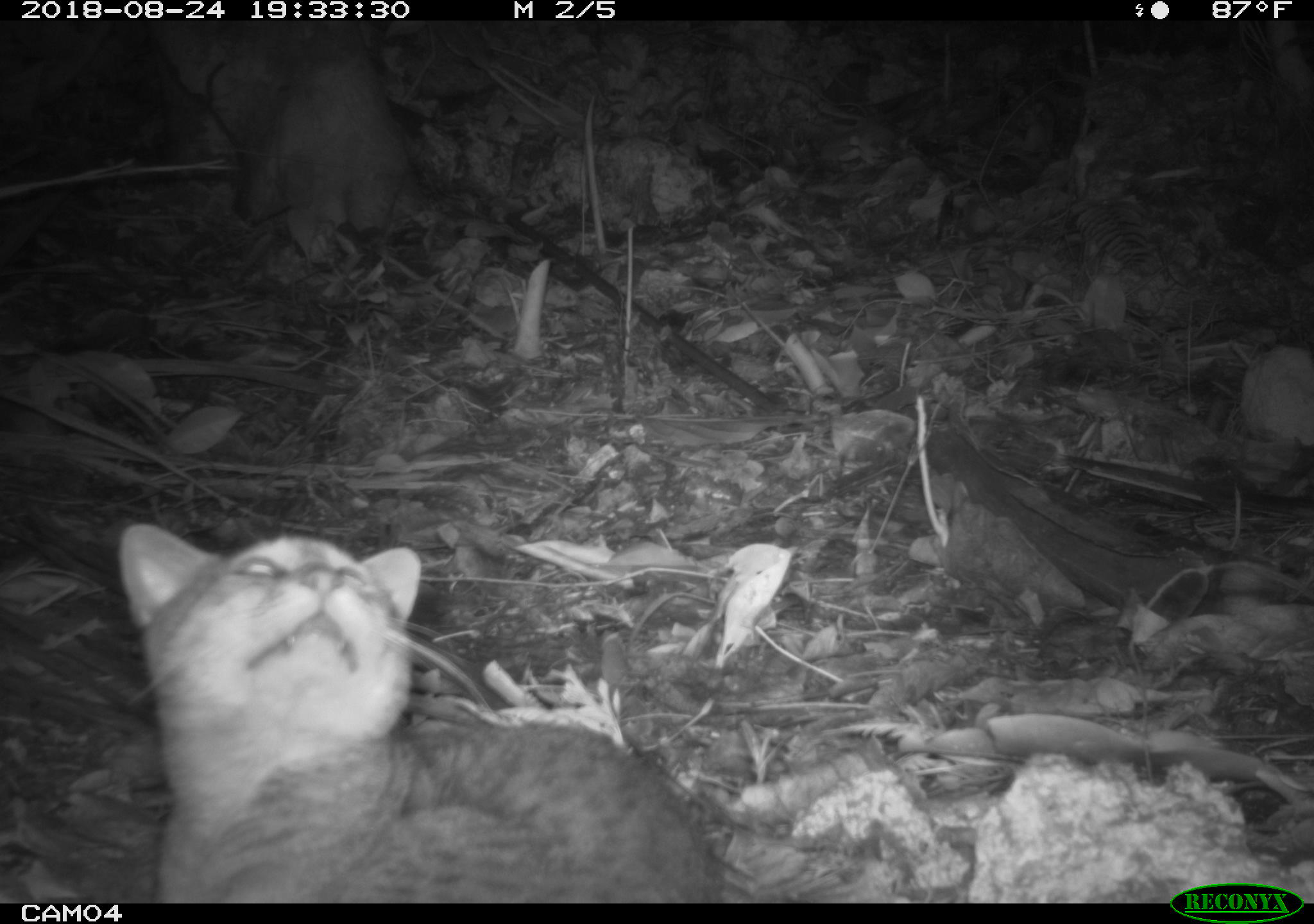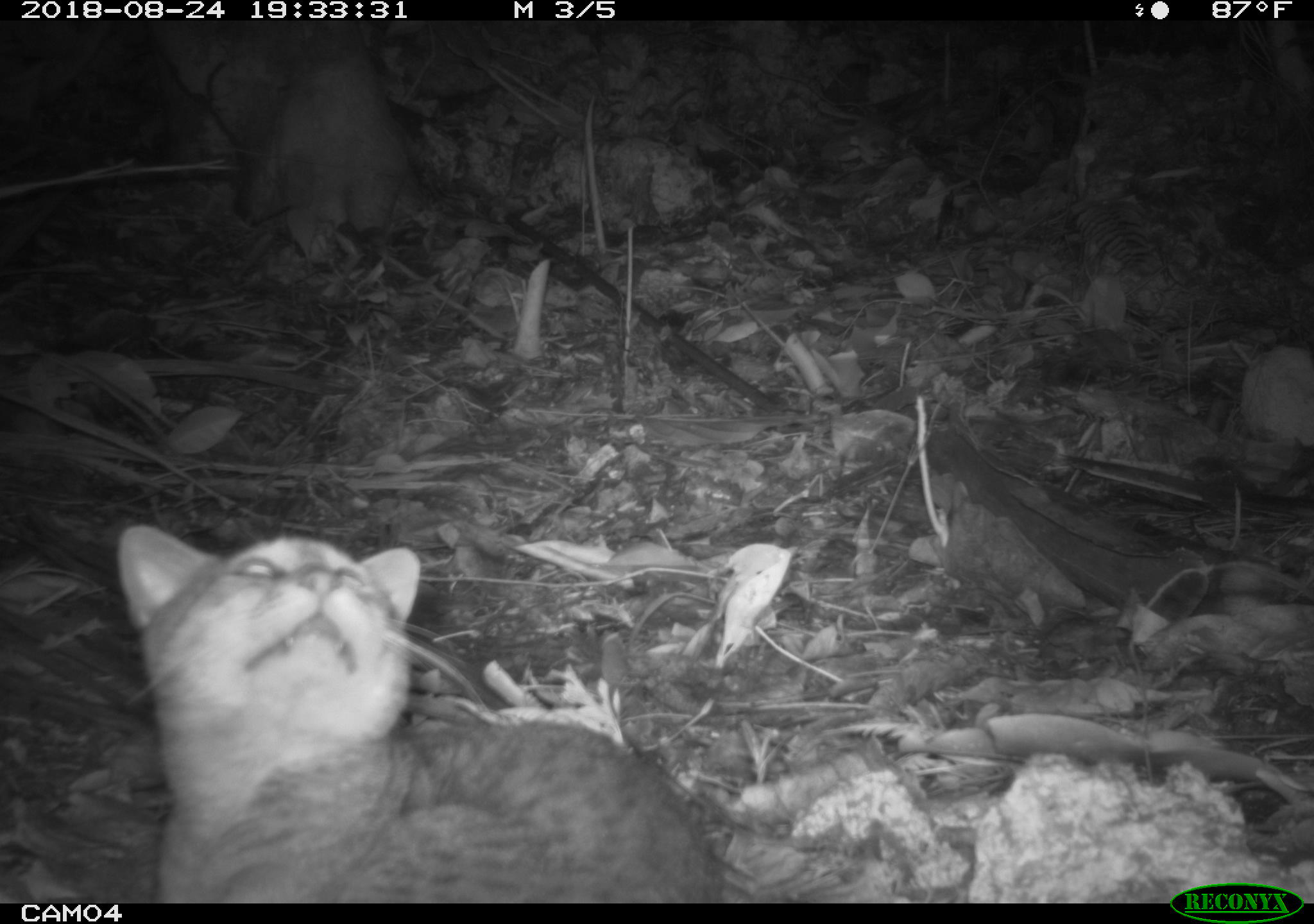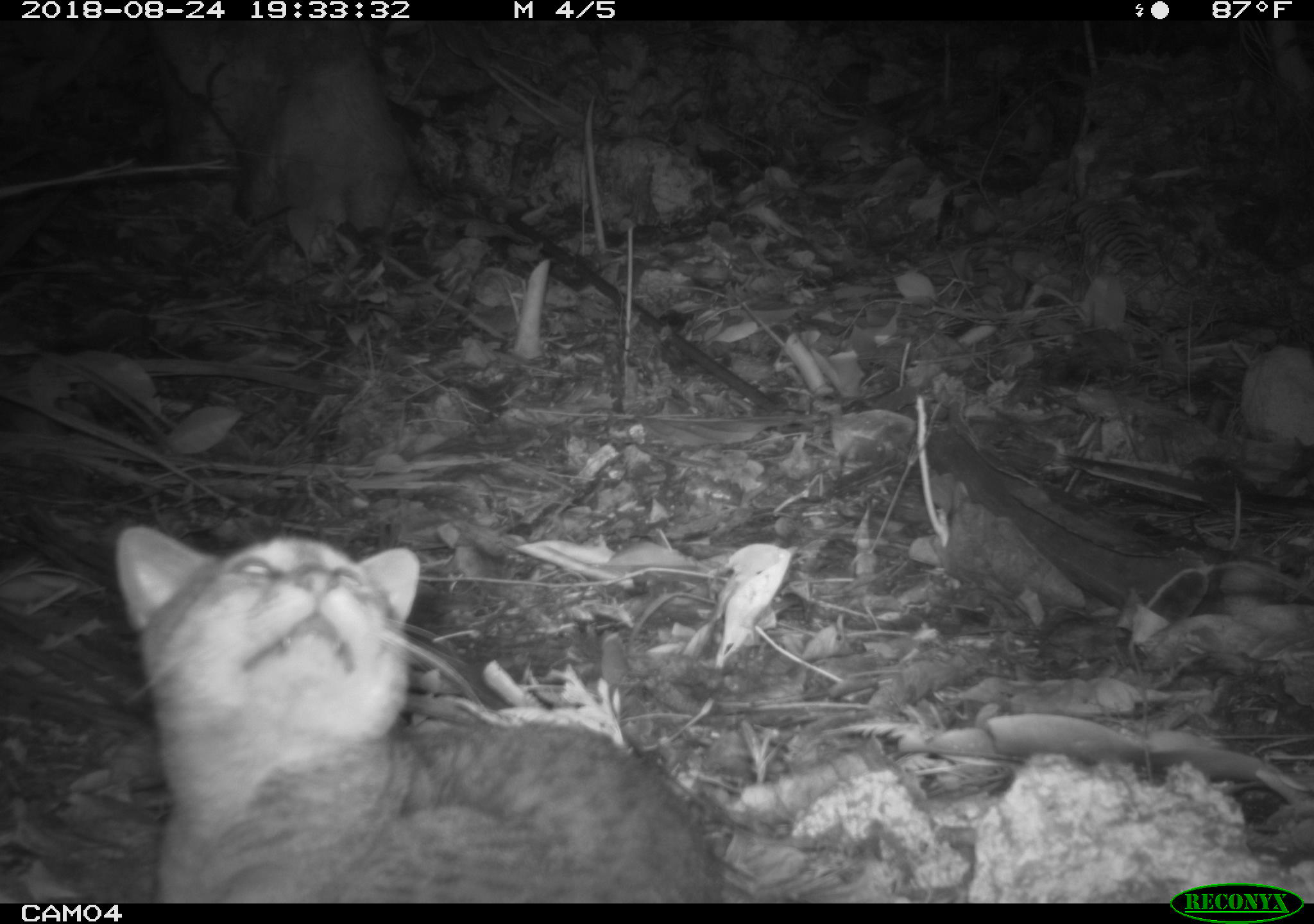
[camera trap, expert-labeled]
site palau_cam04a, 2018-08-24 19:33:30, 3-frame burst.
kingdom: Animalia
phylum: Chordata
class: Mammalia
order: Carnivora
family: Felidae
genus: Felis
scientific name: Felis catus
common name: cat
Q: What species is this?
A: Cat (Felis catus).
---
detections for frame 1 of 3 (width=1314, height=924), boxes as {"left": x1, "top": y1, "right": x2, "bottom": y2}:
cat: {"left": 112, "top": 522, "right": 725, "bottom": 902}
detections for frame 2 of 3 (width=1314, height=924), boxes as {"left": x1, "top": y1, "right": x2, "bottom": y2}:
cat: {"left": 111, "top": 524, "right": 733, "bottom": 902}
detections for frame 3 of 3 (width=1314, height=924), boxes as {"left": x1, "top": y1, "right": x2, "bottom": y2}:
cat: {"left": 108, "top": 525, "right": 730, "bottom": 902}